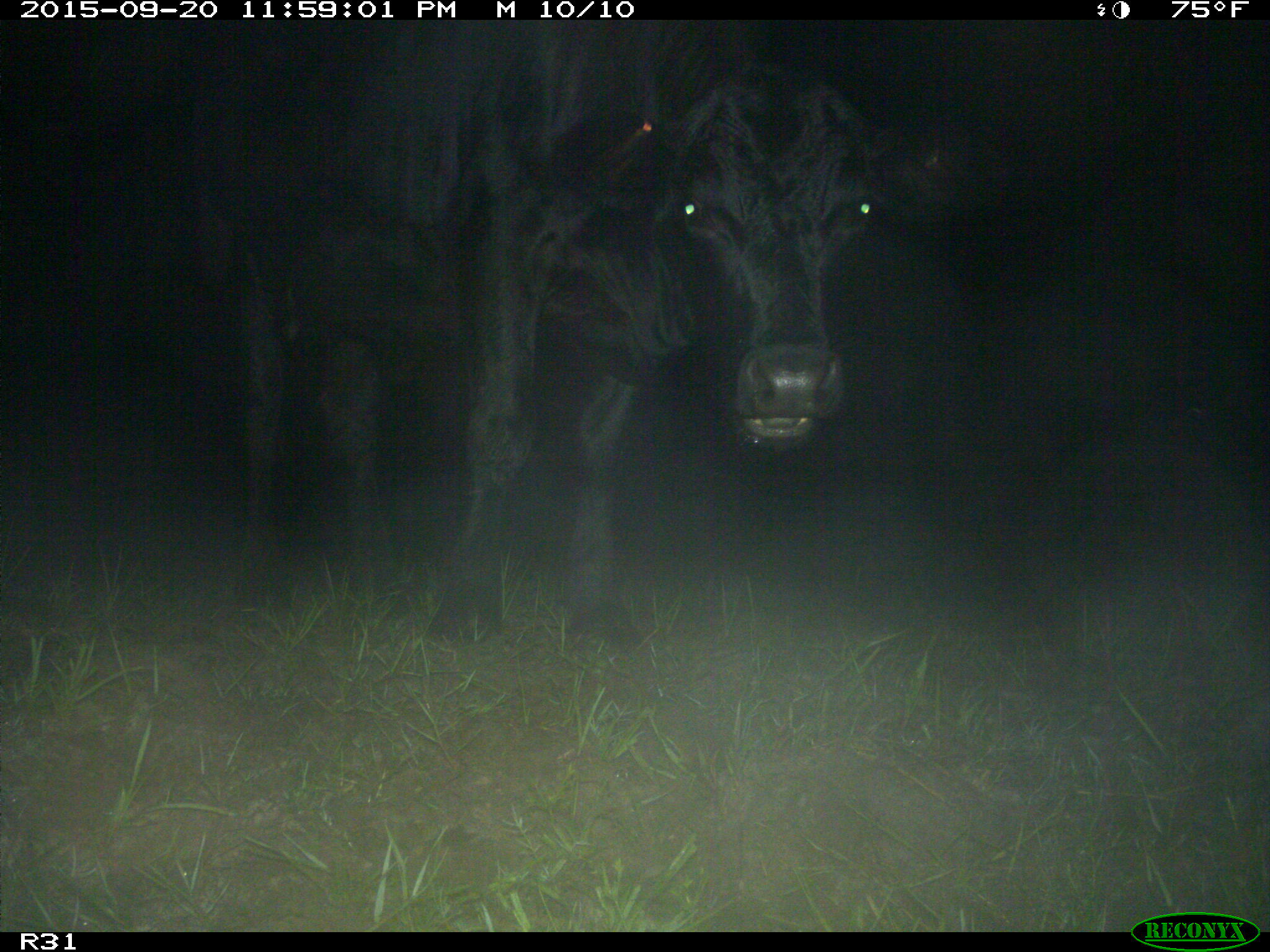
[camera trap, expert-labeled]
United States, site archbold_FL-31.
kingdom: Animalia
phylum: Chordata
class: Mammalia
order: Artiodactyla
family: Bovidae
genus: Bos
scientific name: Bos taurus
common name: domestic cow